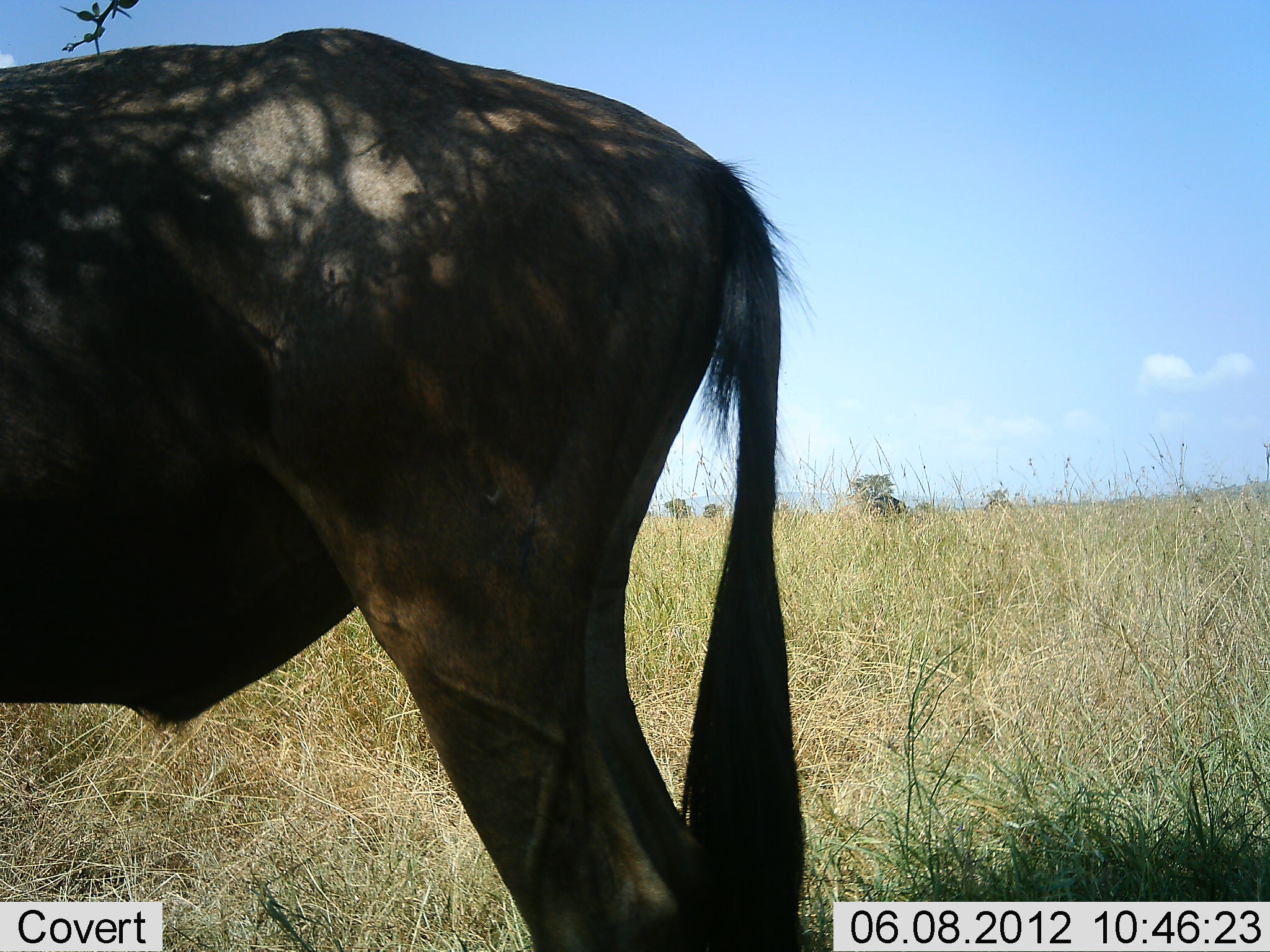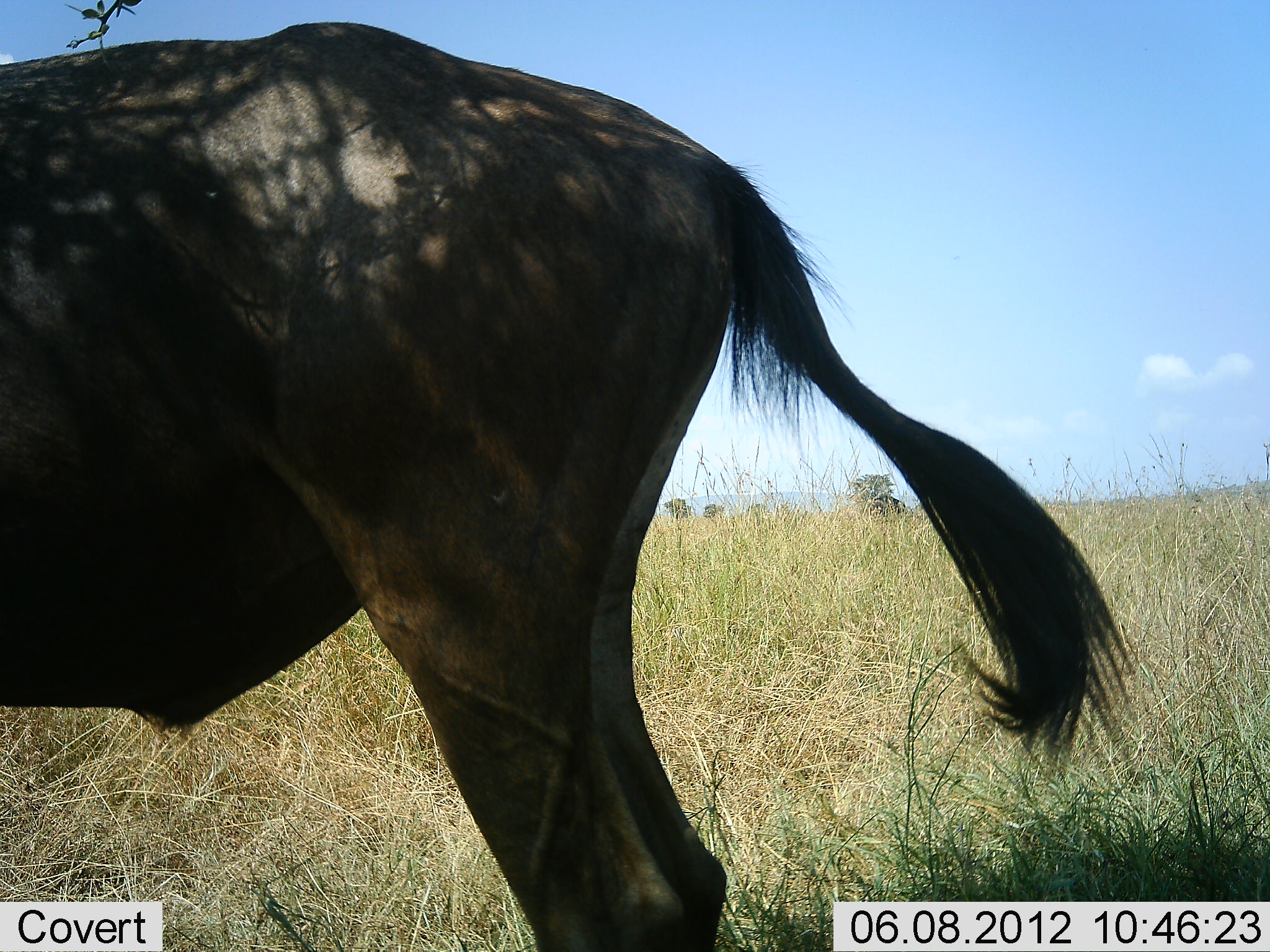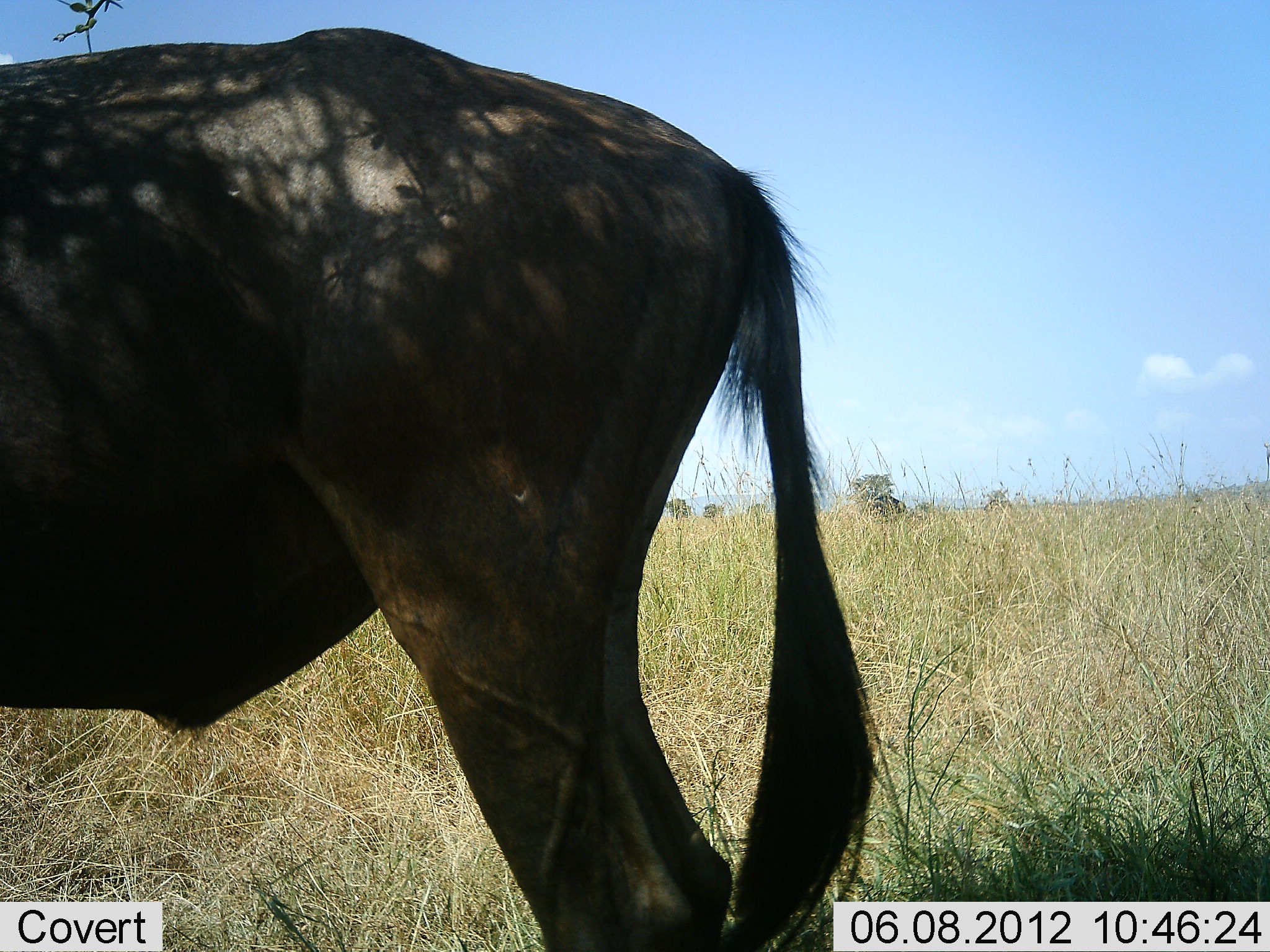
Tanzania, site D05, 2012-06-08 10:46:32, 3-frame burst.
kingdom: Animalia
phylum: Chordata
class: Mammalia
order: Artiodactyla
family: Bovidae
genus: Connochaetes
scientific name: Connochaetes taurinus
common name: blue wildebeest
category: wildebeest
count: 1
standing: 100%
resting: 0%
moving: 0%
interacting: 0%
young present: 0%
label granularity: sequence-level